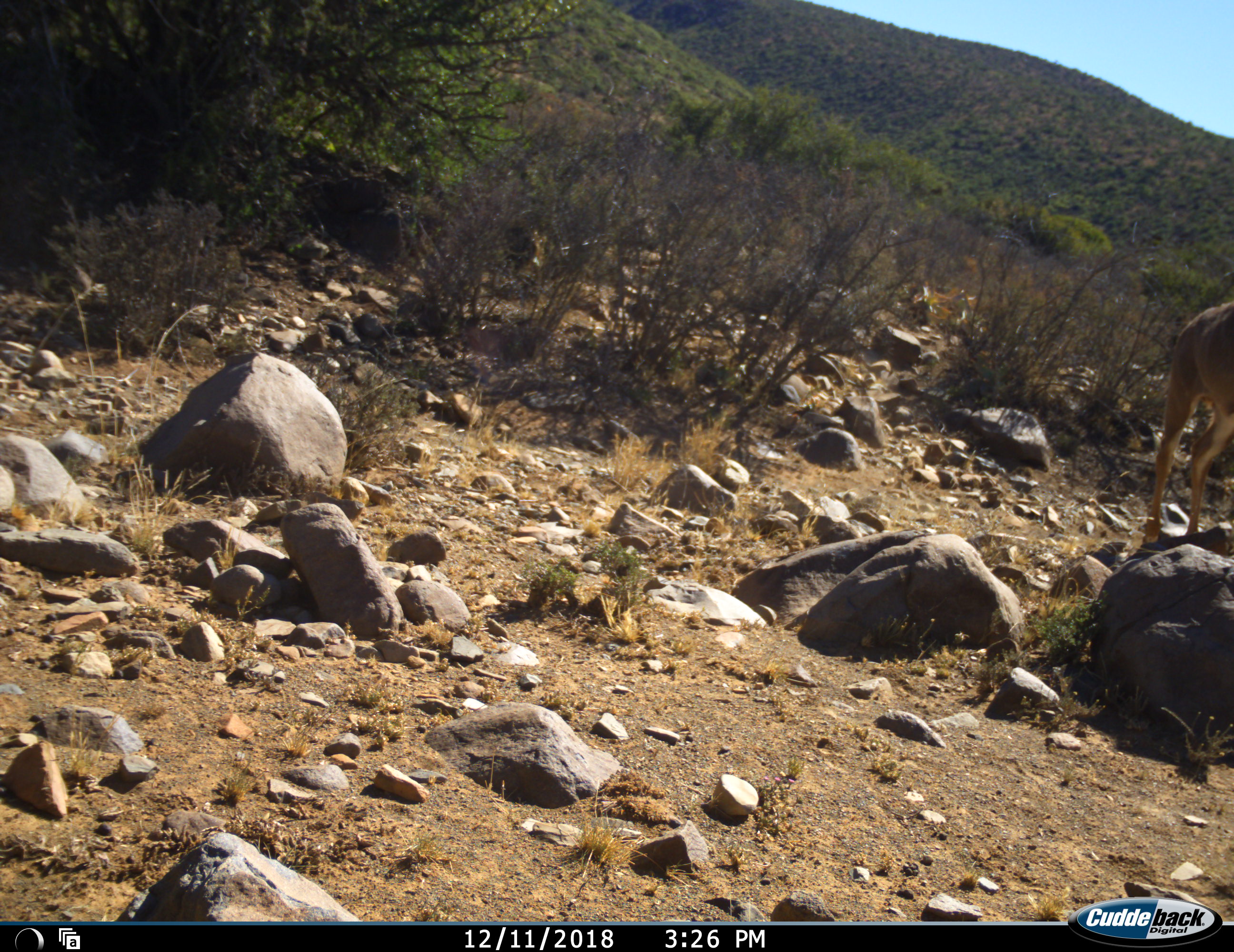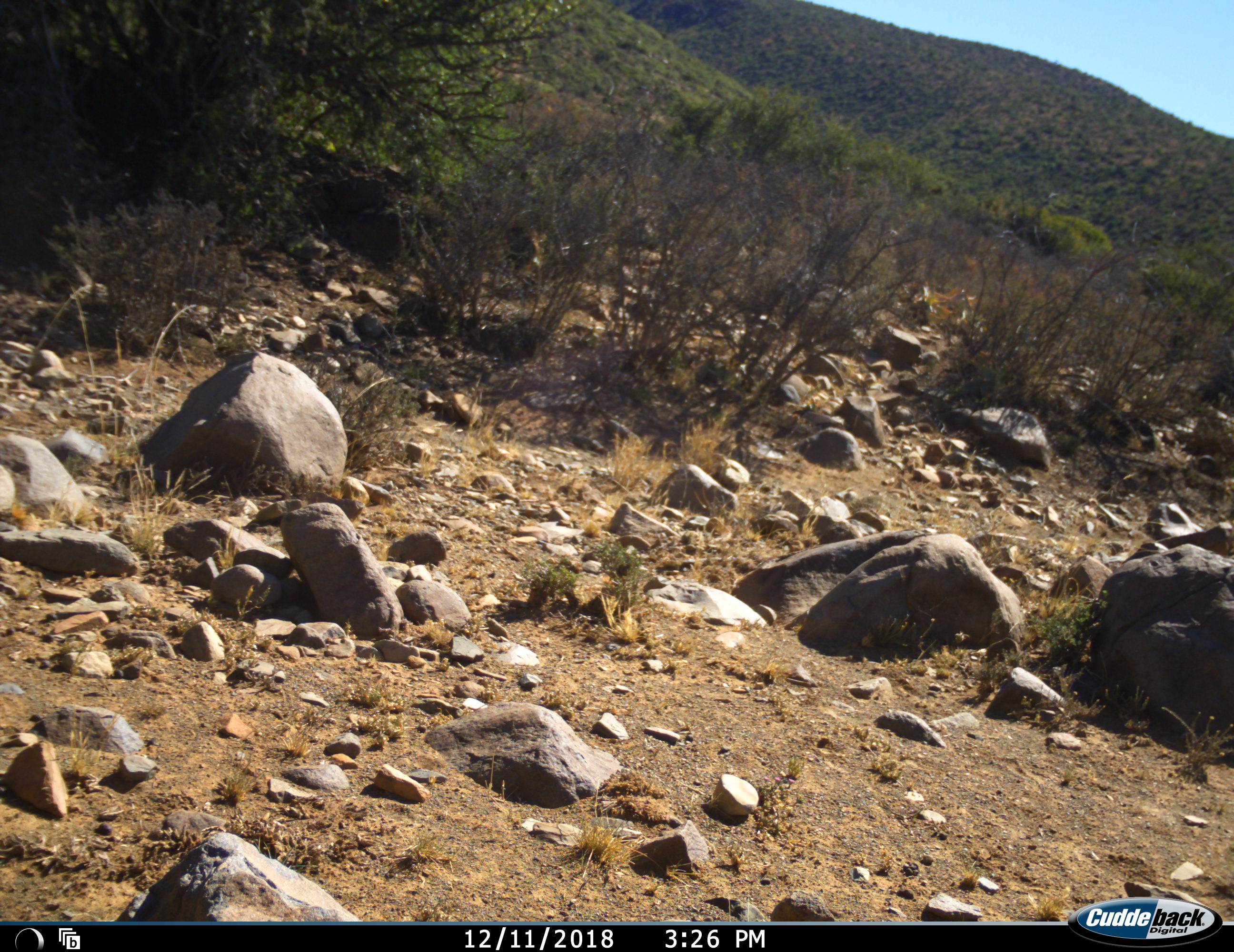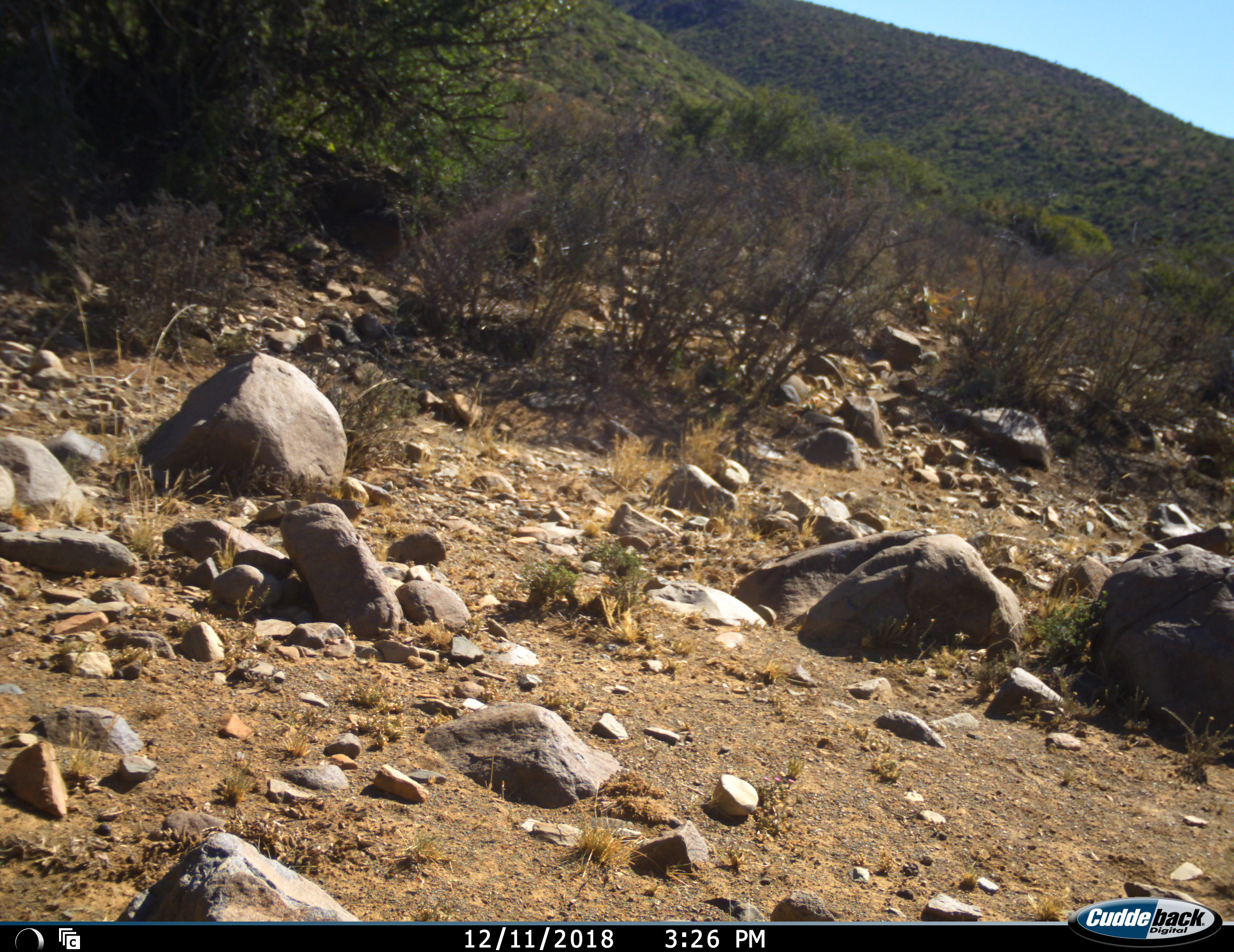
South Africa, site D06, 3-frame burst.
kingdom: Animalia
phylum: Chordata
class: Mammalia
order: Artiodactyla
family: Bovidae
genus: Tragelaphus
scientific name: Tragelaphus strepsiceros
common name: greater kudu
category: kudu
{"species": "kudu (greater kudu) (Tragelaphus strepsiceros)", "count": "1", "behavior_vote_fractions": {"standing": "0%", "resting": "0%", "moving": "100%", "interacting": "0%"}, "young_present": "0%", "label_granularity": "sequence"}